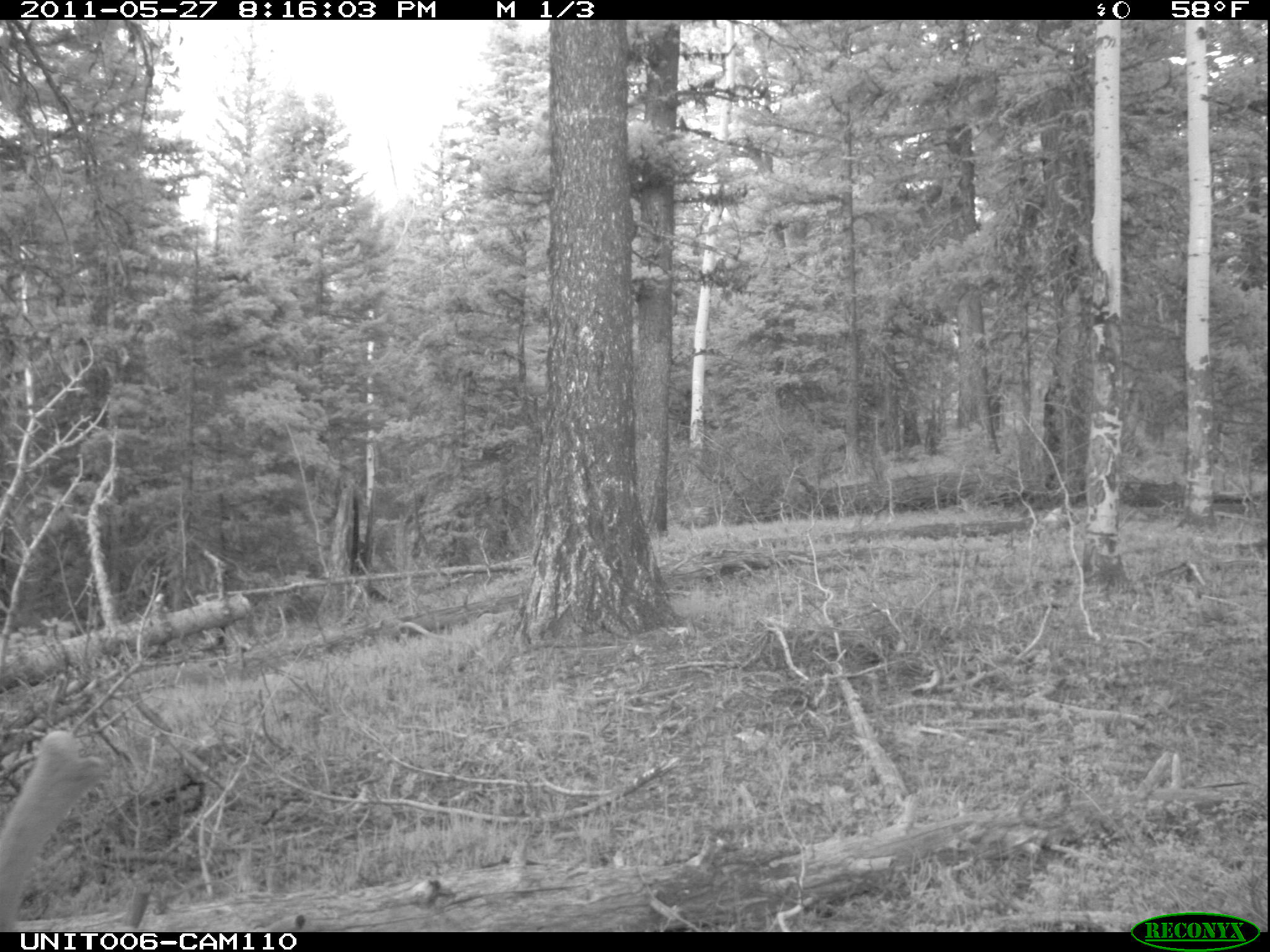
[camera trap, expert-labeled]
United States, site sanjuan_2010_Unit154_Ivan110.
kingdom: Animalia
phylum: Chordata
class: Mammalia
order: Artiodactyla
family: Cervidae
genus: Cervus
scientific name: Cervus elaphus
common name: red deer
Cervus elaphus (red deer).